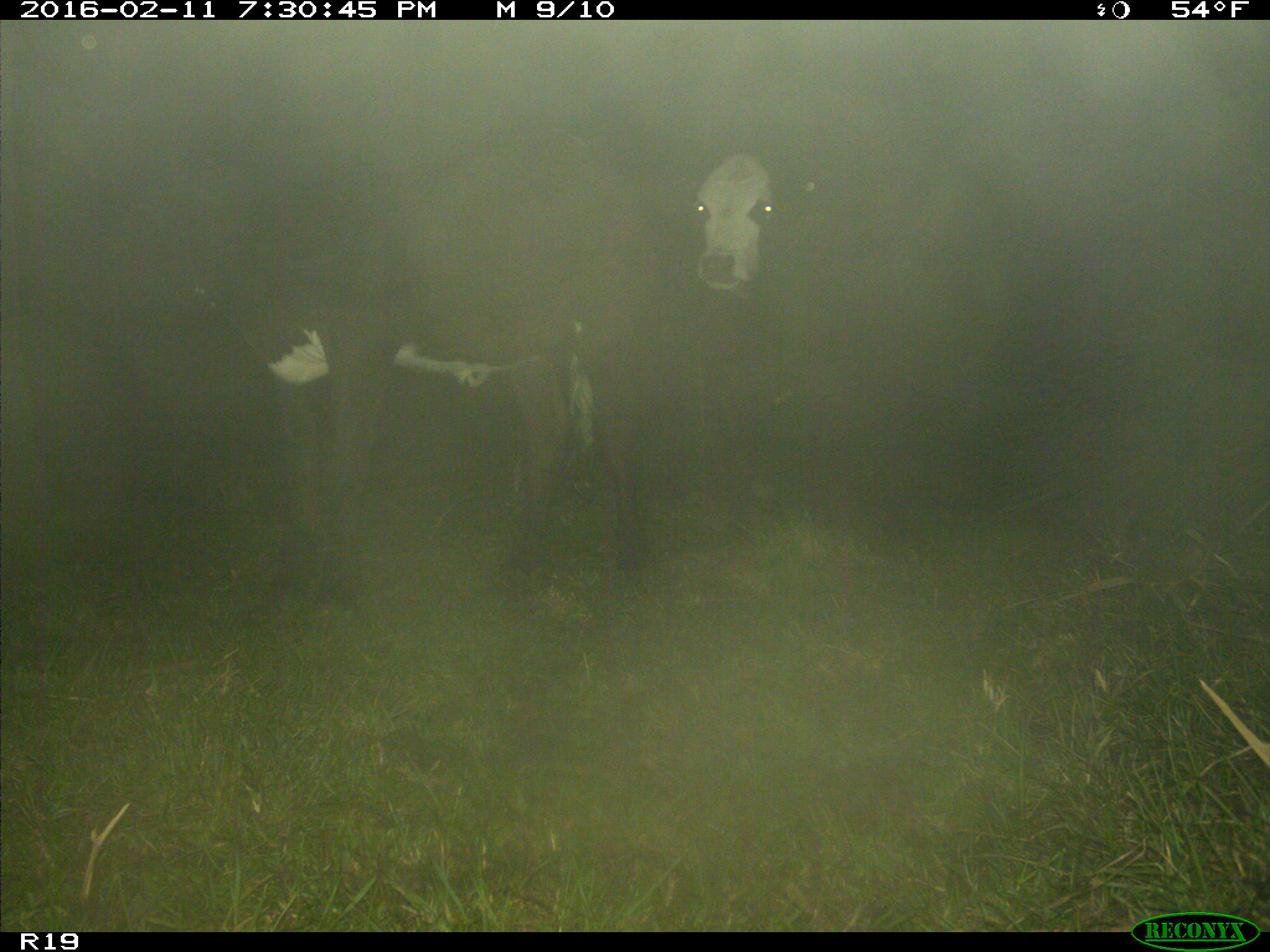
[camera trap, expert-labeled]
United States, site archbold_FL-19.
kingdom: Animalia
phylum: Chordata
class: Mammalia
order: Artiodactyla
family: Bovidae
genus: Bos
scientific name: Bos taurus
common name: domestic cow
Bos taurus (domestic cow).